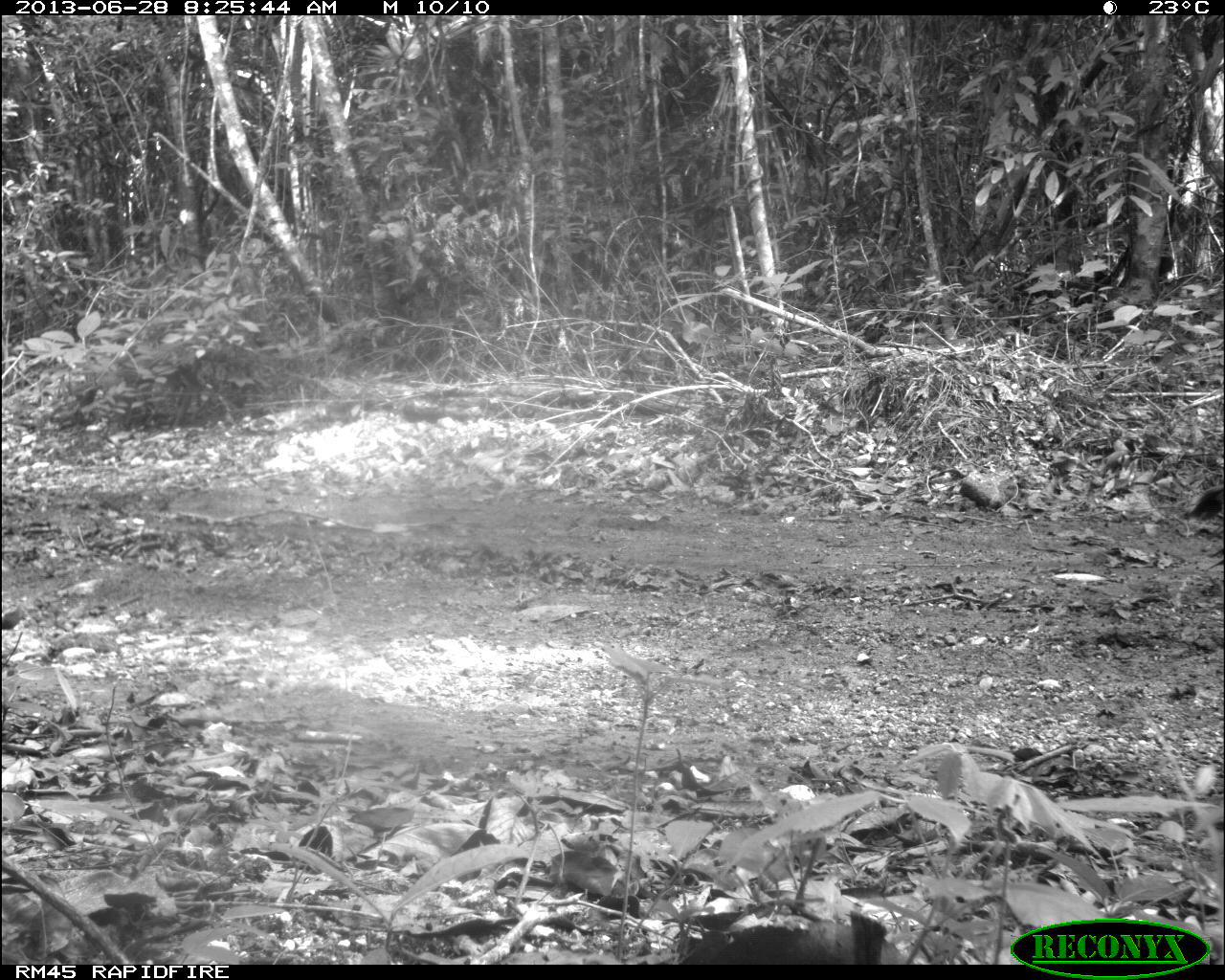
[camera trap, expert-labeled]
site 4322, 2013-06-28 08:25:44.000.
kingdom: Animalia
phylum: Chordata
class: Aves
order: Galliformes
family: Phasianidae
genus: Meleagris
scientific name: Meleagris ocellata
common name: ocellated turkey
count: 1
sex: male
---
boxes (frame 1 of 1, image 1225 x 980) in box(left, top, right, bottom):
meleagris ocellata: box(1185, 483, 1224, 570)